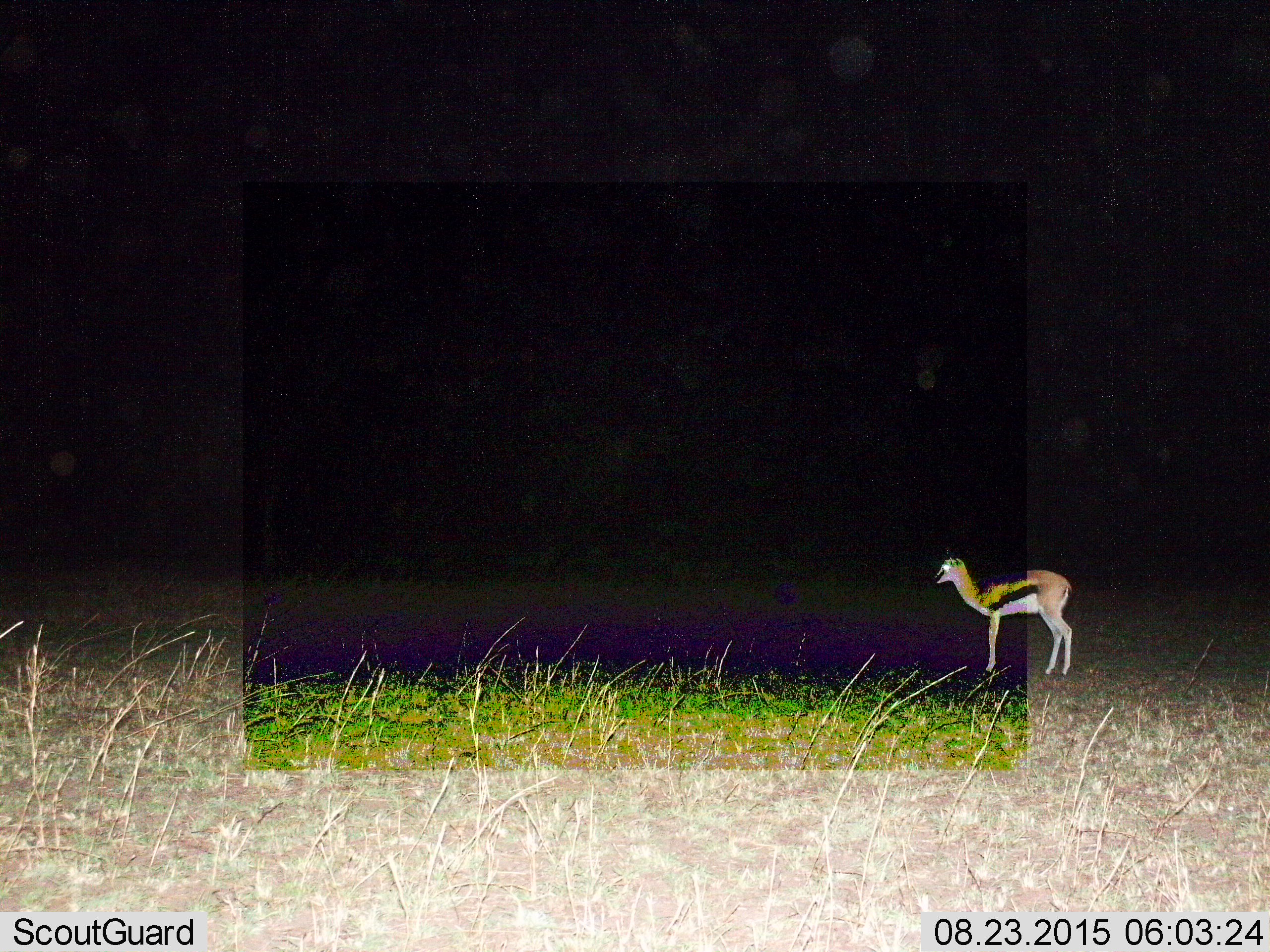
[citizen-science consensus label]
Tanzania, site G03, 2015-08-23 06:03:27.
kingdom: Animalia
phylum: Chordata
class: Mammalia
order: Artiodactyla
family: Bovidae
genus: Eudorcas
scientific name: Eudorcas thomsonii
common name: thomson's gazelle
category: gazellethomsons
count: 1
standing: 92%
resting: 0%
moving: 8%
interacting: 0%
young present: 0%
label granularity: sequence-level